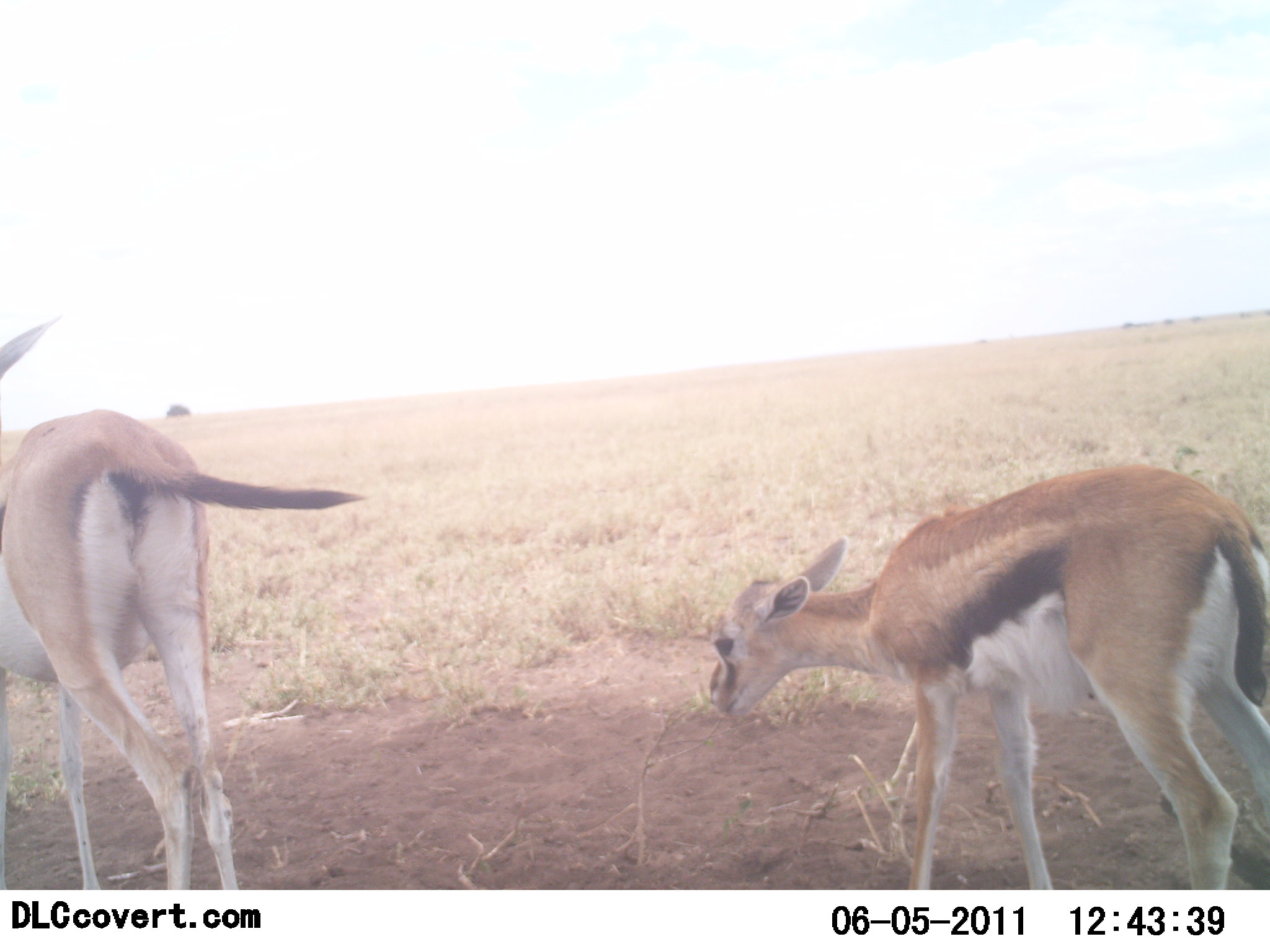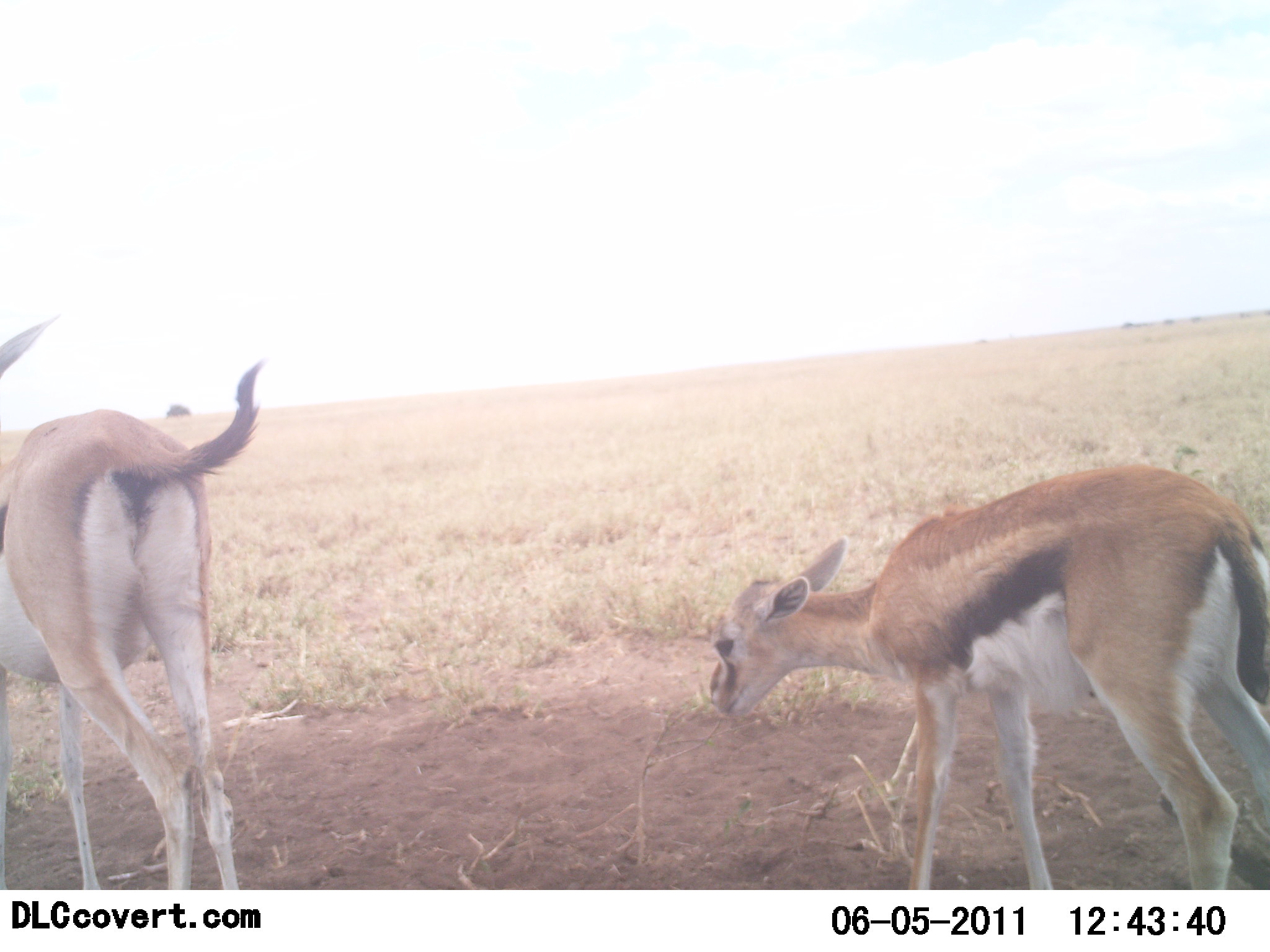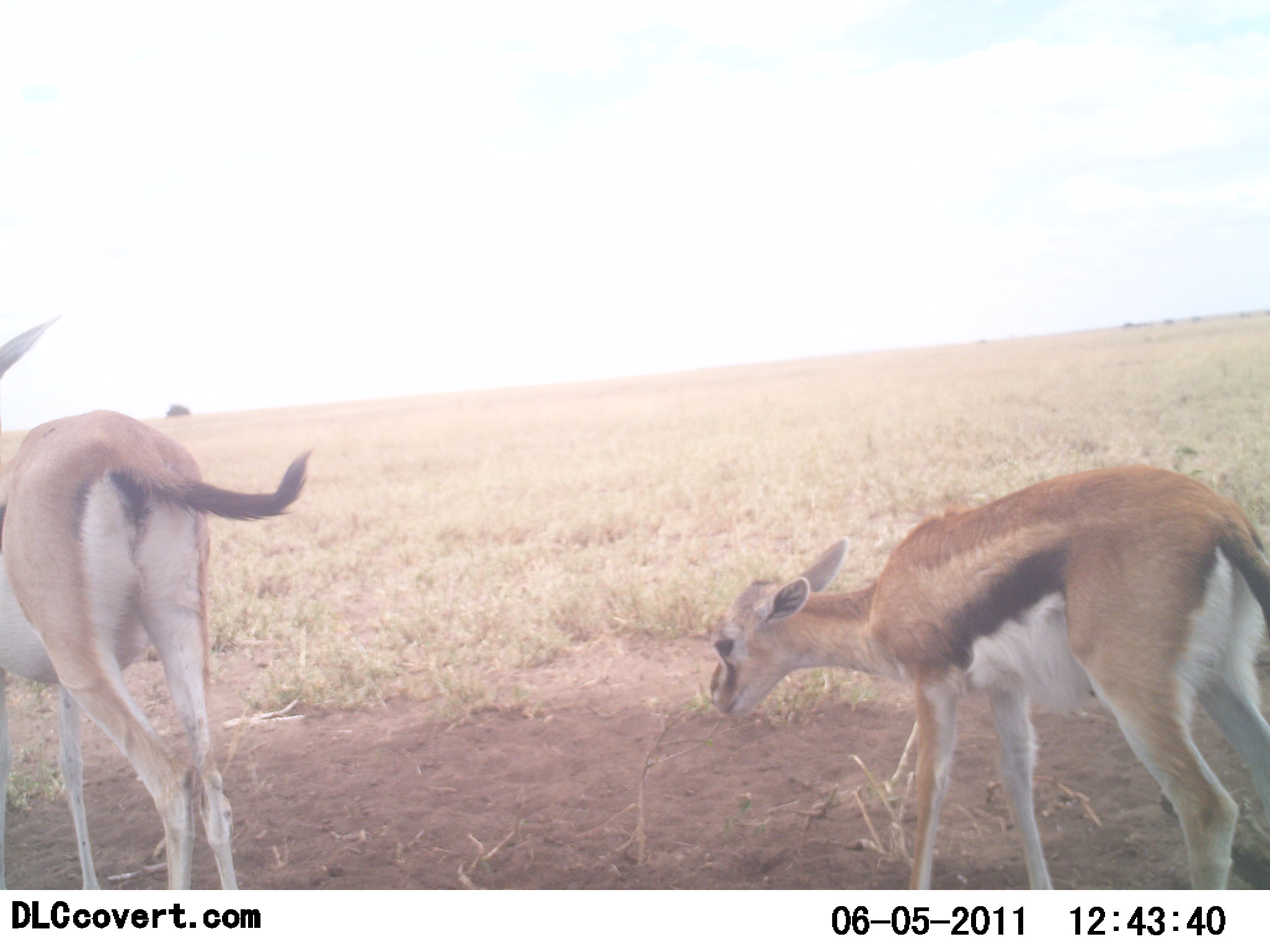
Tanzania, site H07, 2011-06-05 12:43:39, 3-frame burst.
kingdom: Animalia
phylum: Chordata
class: Mammalia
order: Artiodactyla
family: Bovidae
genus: Eudorcas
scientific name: Eudorcas thomsonii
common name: thomson's gazelle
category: gazellethomsons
Gazellethomsons (thomson's gazelle) (Eudorcas thomsonii), count 2. Behavior (volunteer vote fractions): standing 82%, resting 9%, moving 9%, interacting 0%. Young present (vote fraction): 64%. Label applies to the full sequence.